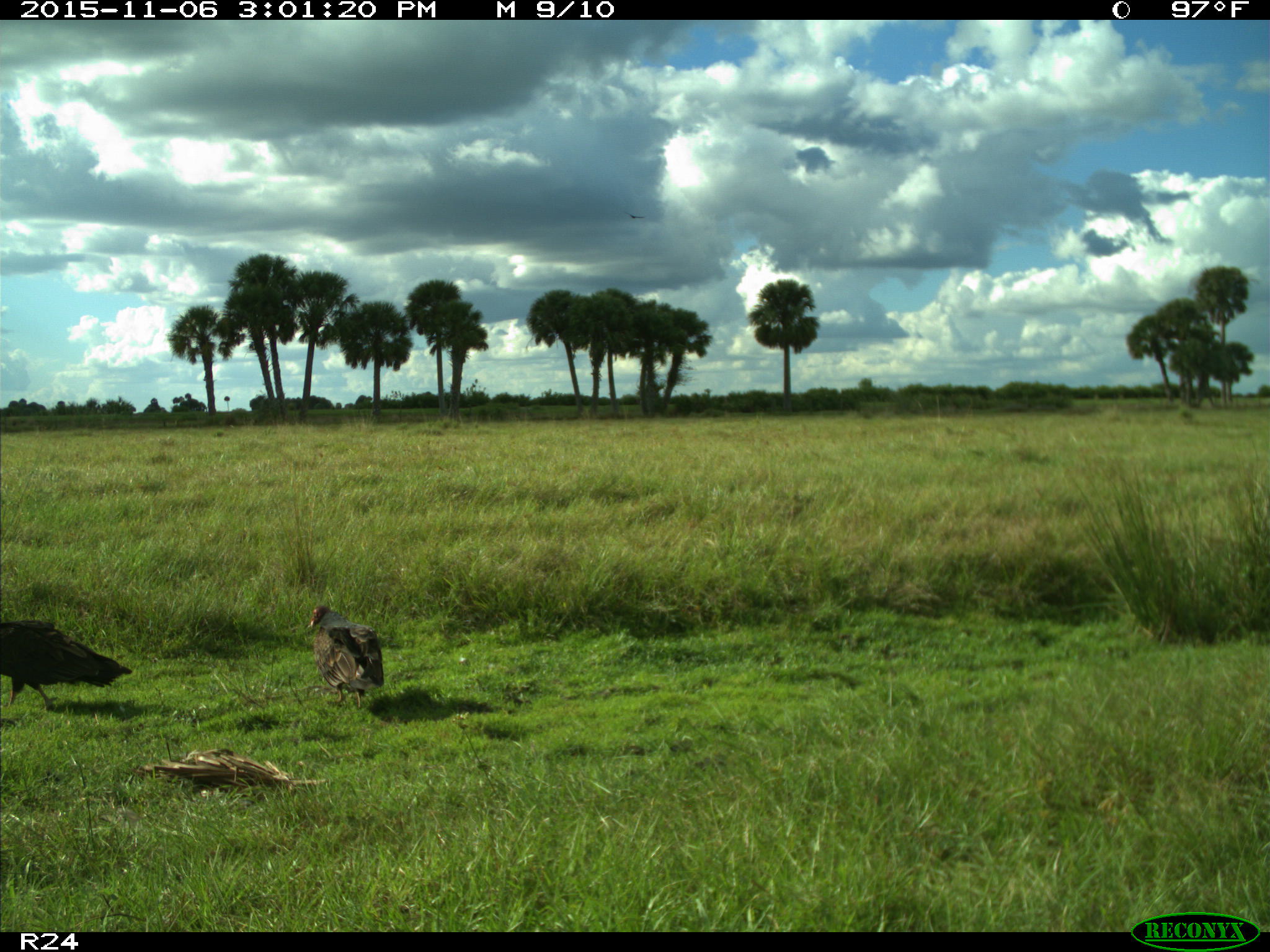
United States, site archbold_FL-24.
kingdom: Animalia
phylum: Chordata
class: Aves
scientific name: Aves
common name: birds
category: unidentified bird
Unidentified bird (birds) (Aves).